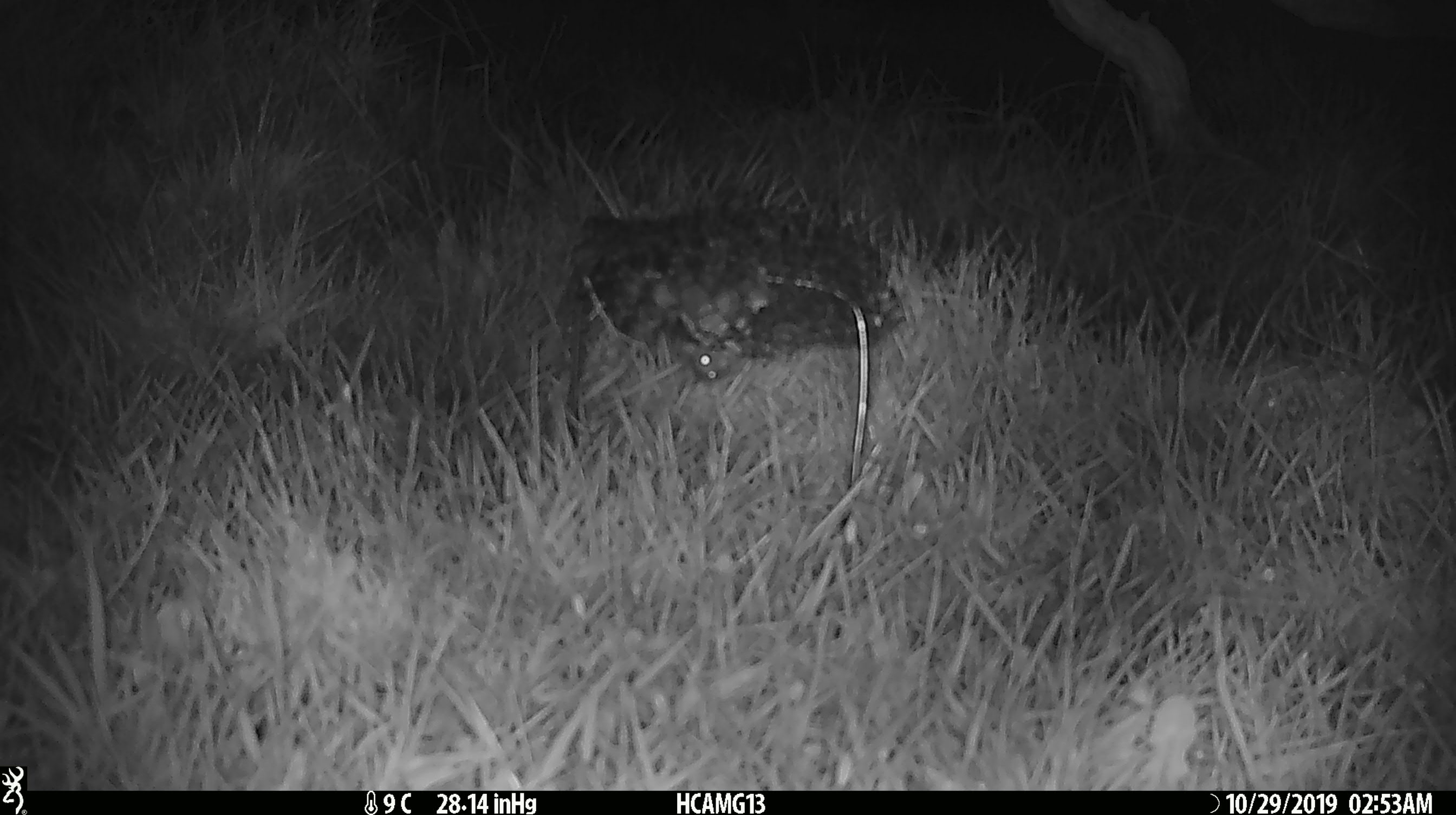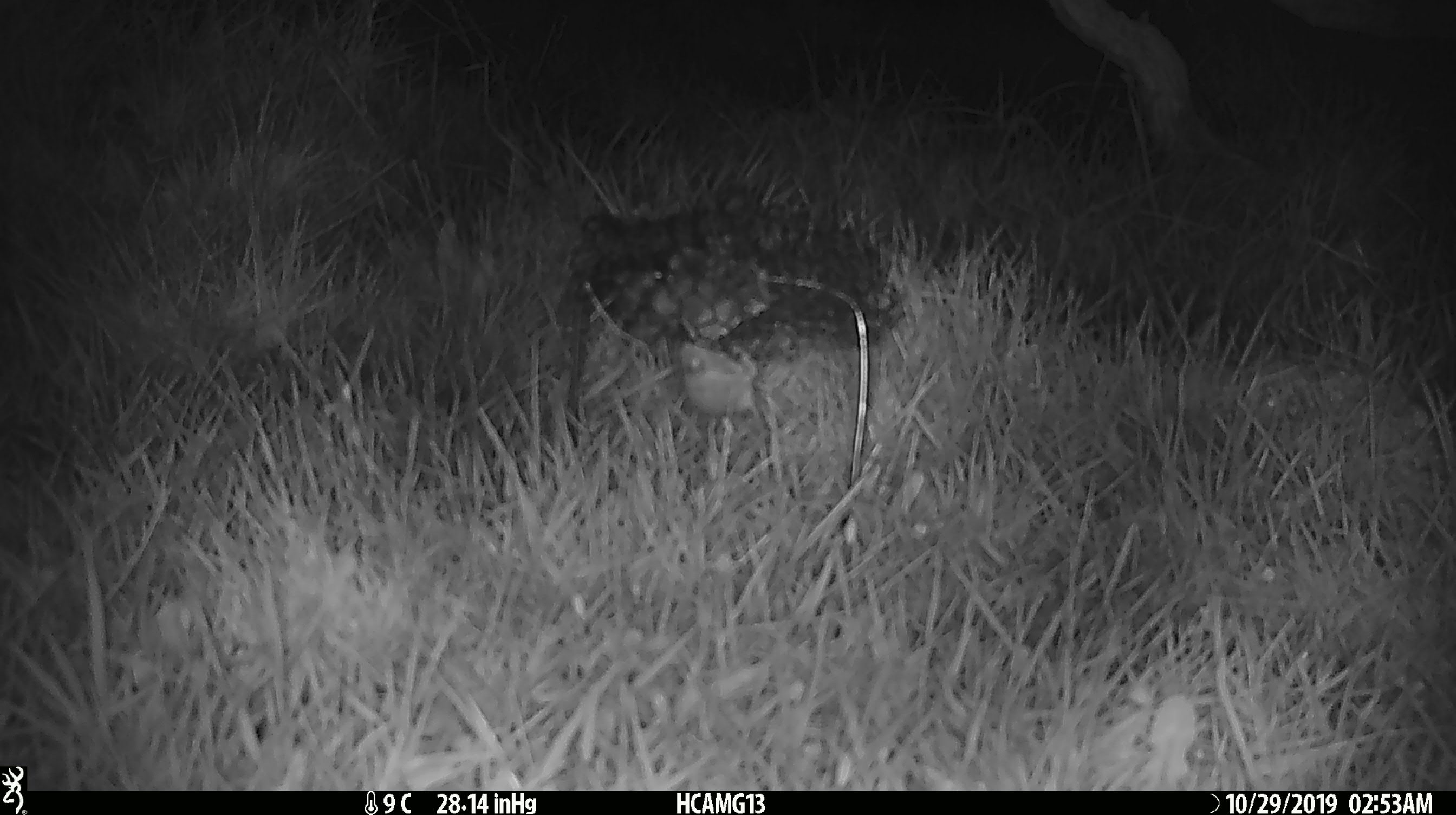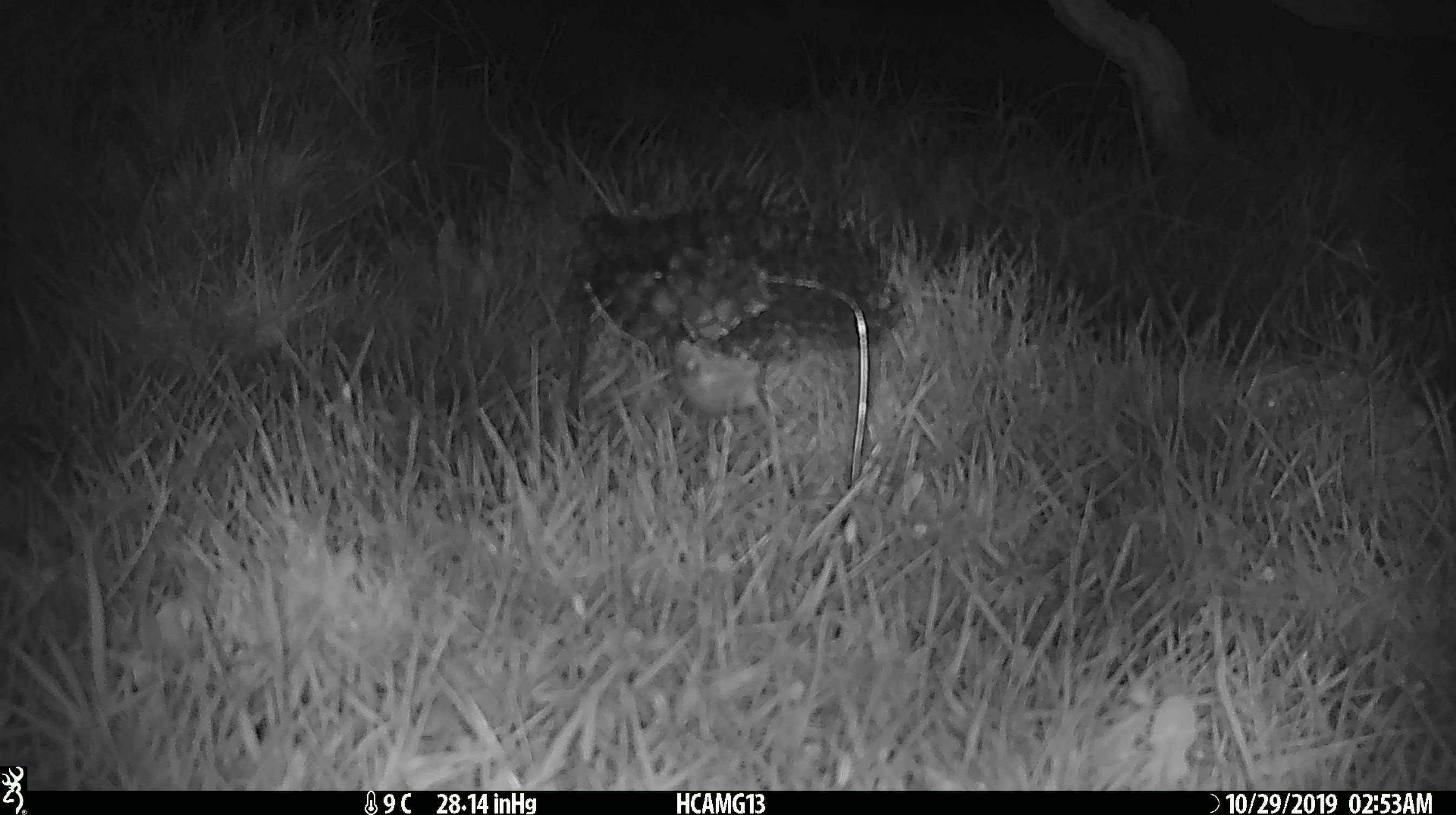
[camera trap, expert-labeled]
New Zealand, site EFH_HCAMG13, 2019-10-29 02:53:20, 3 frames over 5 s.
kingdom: Animalia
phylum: Chordata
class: Mammalia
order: Rodentia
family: Muridae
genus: Mus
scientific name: Mus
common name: mouse